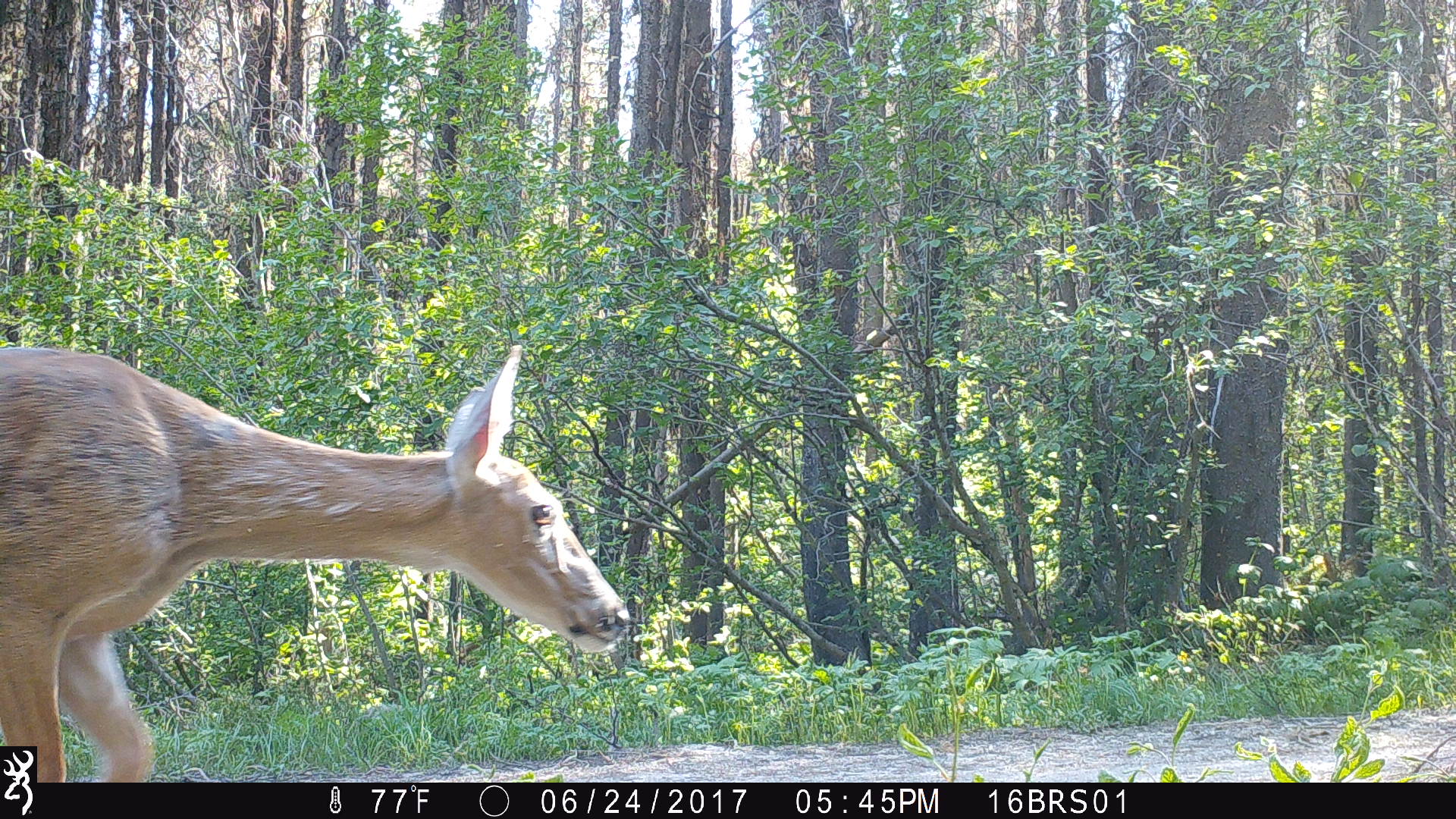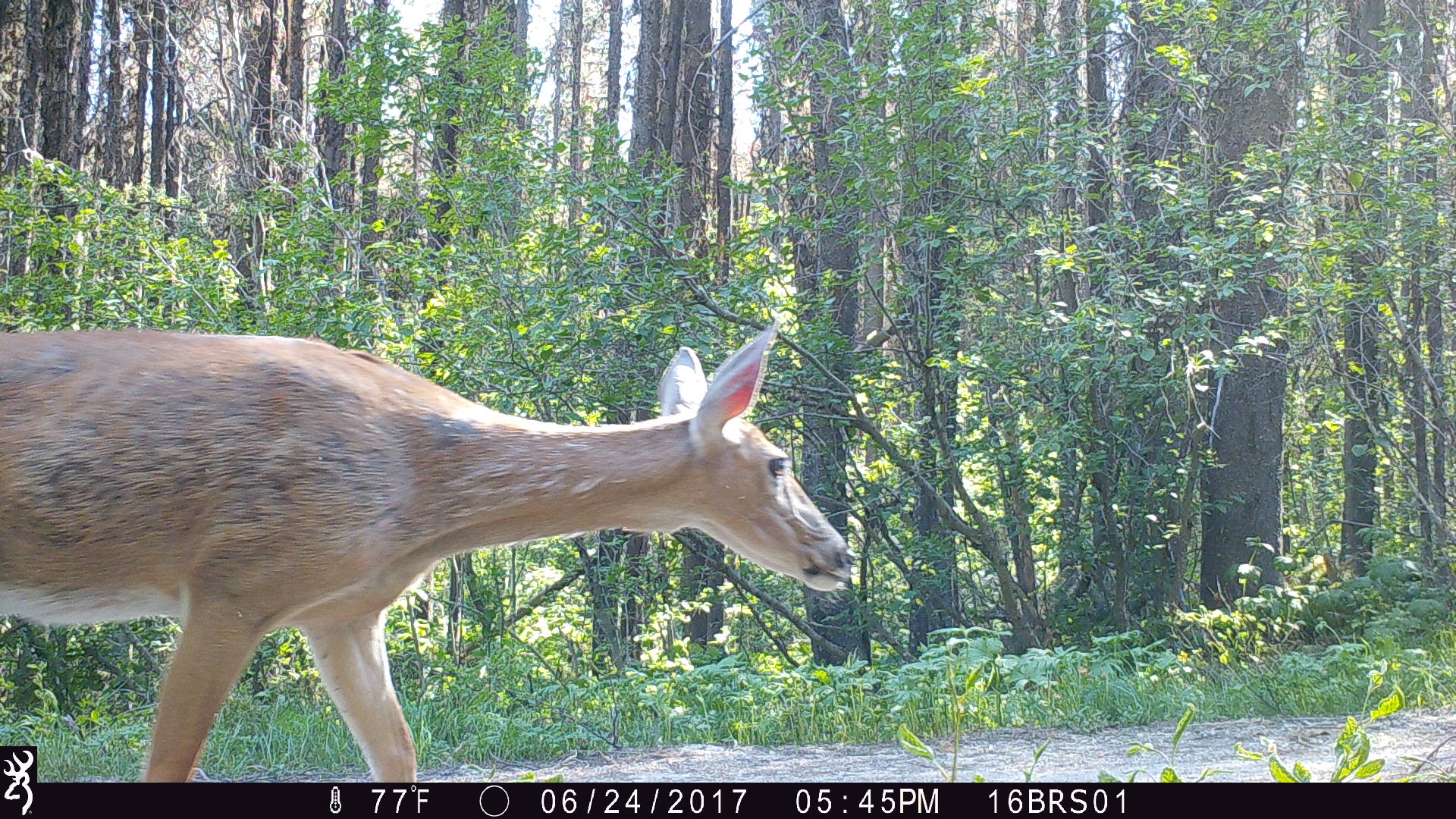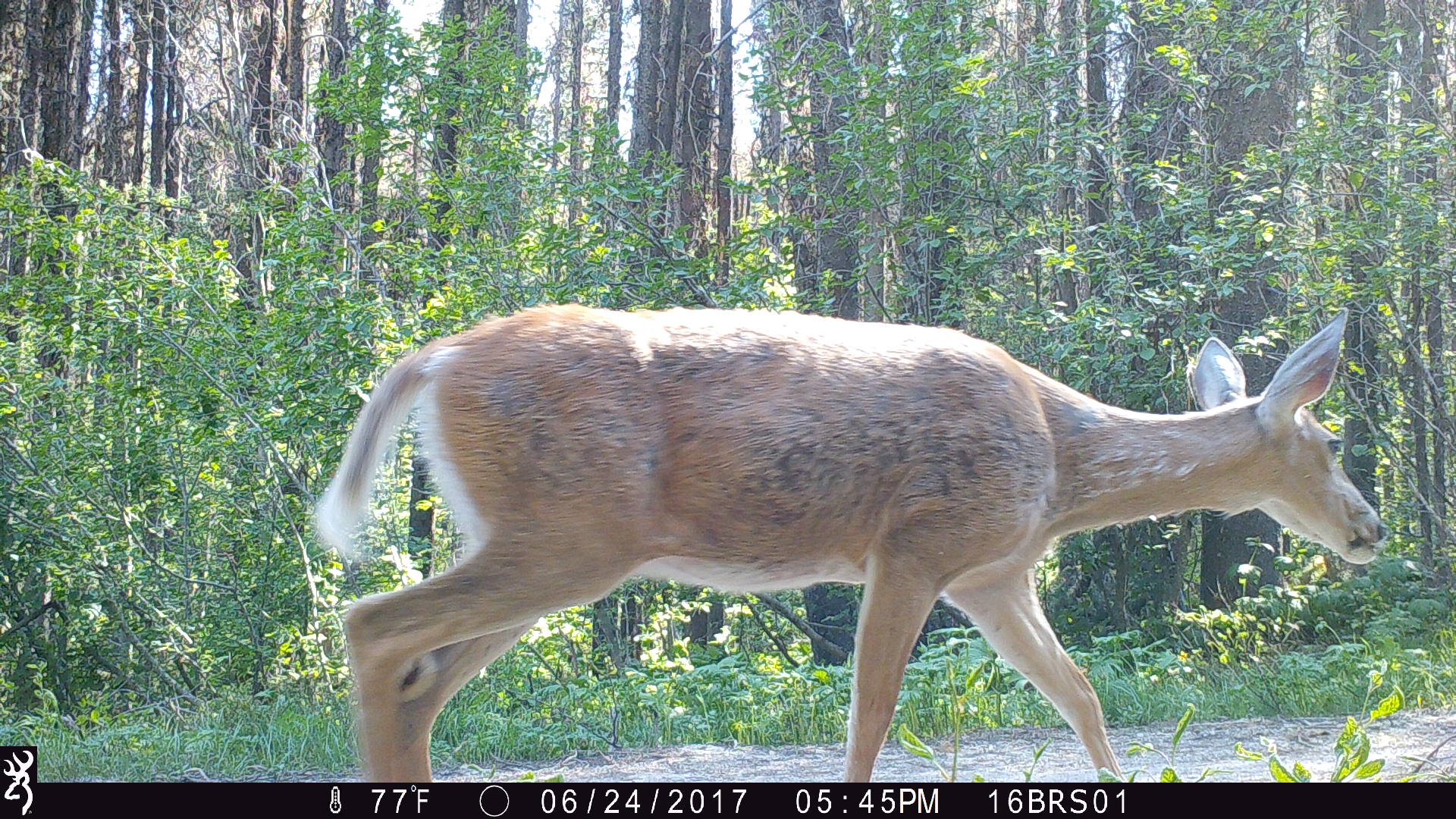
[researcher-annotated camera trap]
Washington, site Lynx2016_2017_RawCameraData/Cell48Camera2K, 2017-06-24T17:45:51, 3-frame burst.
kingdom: Animalia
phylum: Chordata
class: Mammalia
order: Artiodactyla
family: Cervidae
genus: Odocoileus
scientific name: Odocoileus virginianus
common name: white-tailed deer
Odocoileus virginianus (white-tailed deer). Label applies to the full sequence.